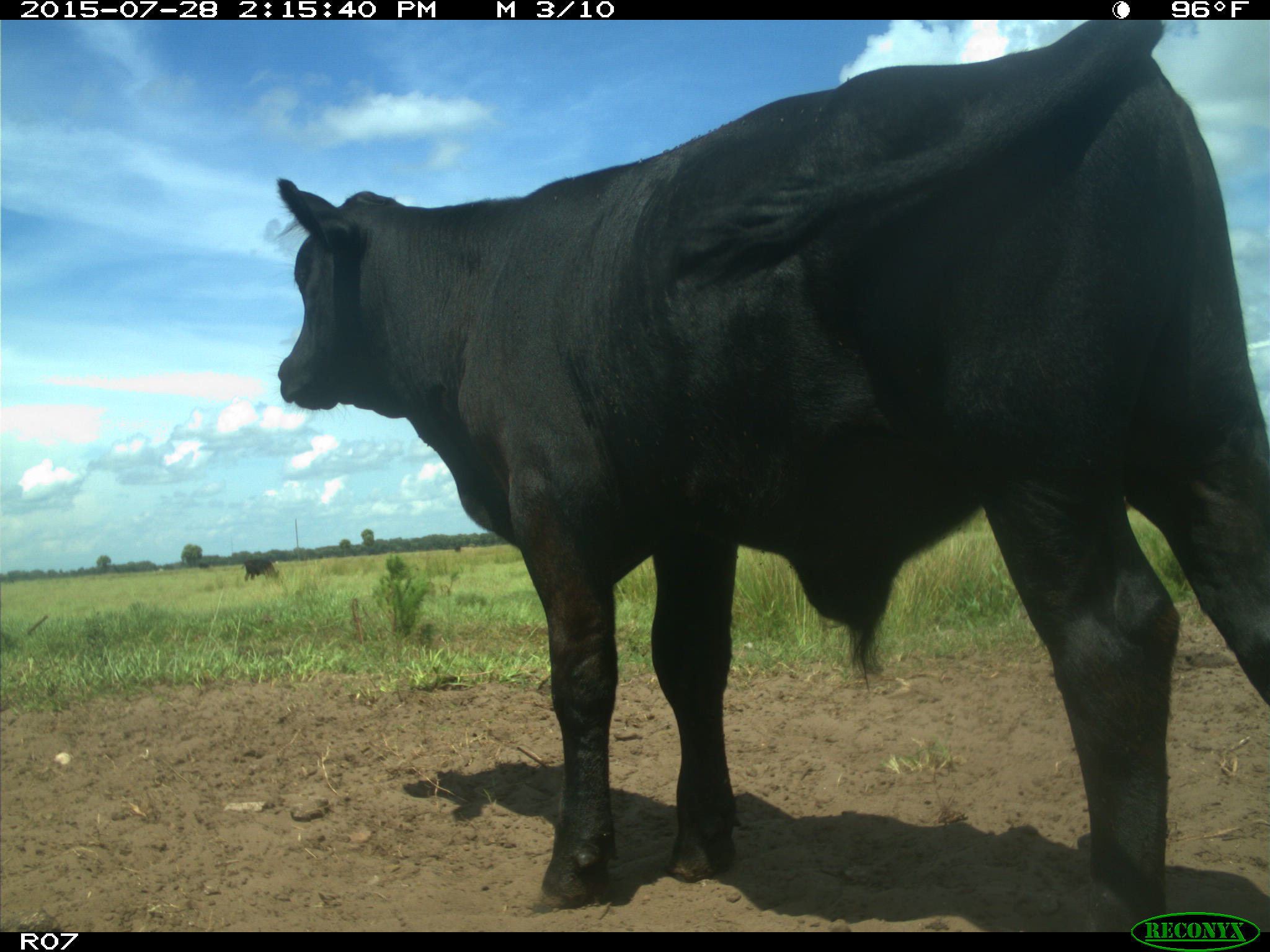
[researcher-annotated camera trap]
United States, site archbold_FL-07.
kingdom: Animalia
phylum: Chordata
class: Mammalia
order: Artiodactyla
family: Bovidae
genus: Bos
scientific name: Bos taurus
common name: domestic cow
Bos taurus (domestic cow).